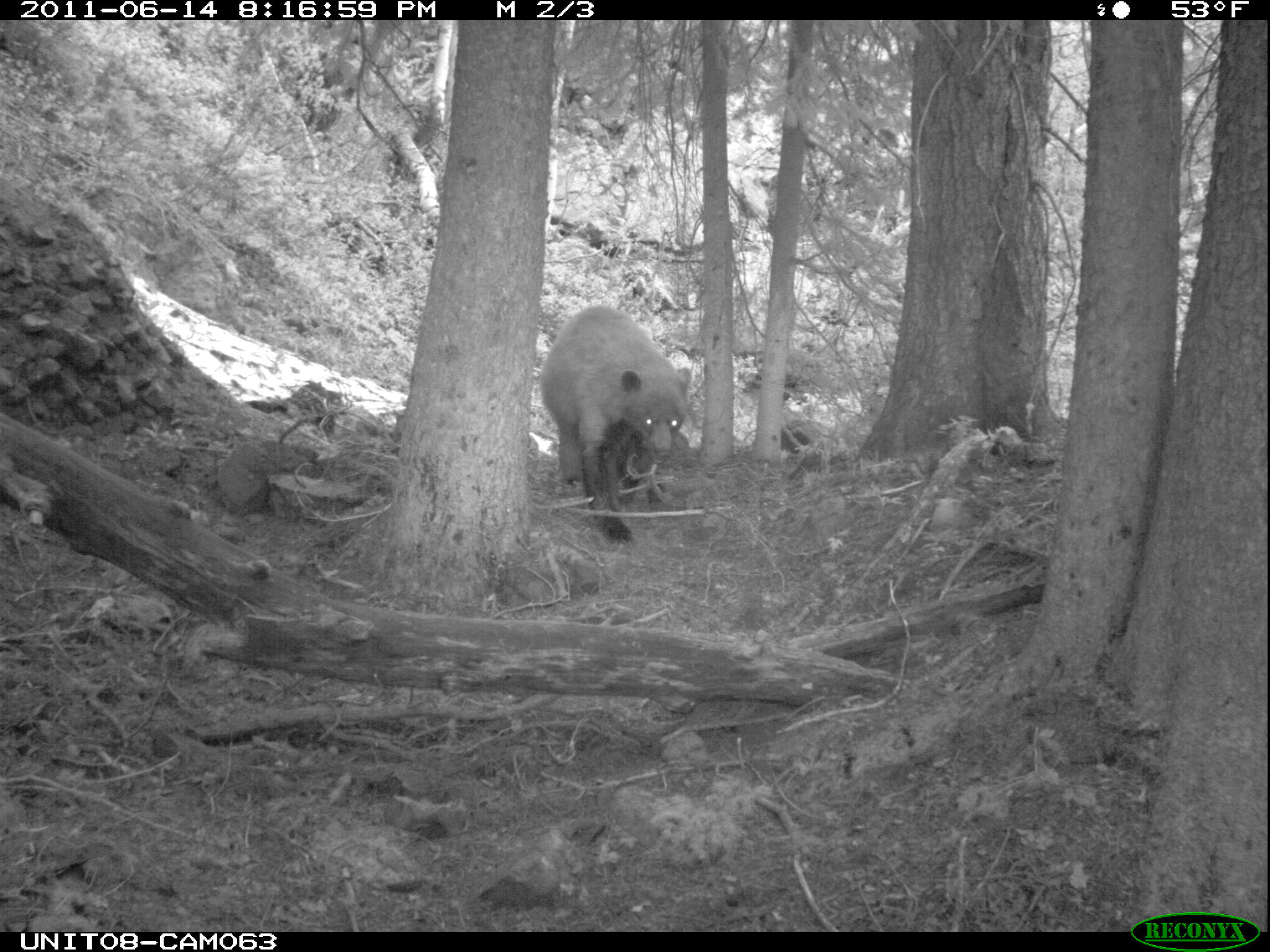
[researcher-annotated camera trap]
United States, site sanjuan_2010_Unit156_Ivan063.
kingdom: Animalia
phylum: Chordata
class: Mammalia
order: Carnivora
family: Ursidae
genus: Ursus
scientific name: Ursus americanus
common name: american black bear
Ursus americanus (american black bear).